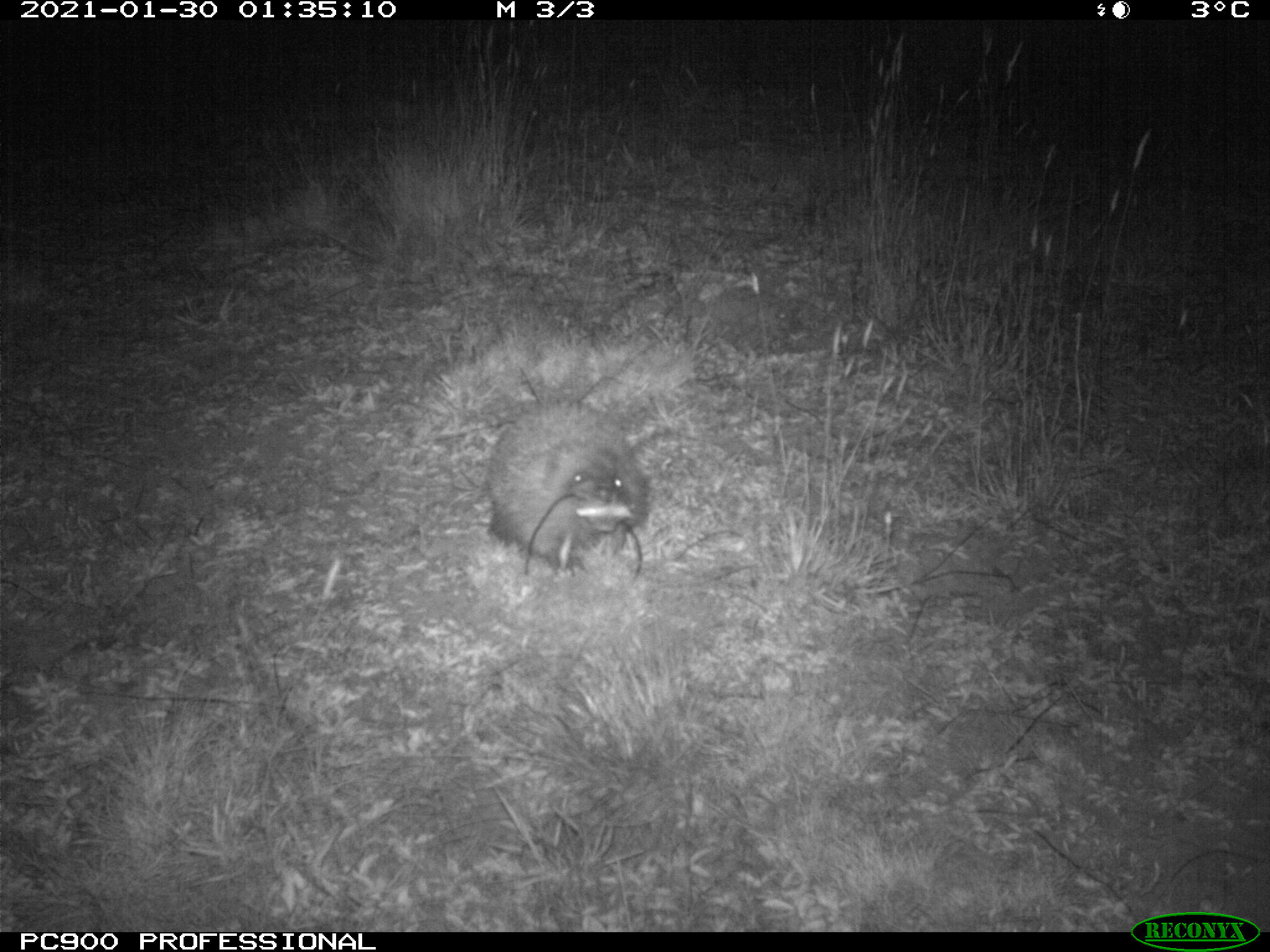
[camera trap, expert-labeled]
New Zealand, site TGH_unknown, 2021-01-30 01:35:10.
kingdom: Animalia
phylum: Chordata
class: Mammalia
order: Eulipotyphla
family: Erinaceidae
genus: Erinaceus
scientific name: Erinaceus europaeus europaeus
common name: european hedgehog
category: hedgehog